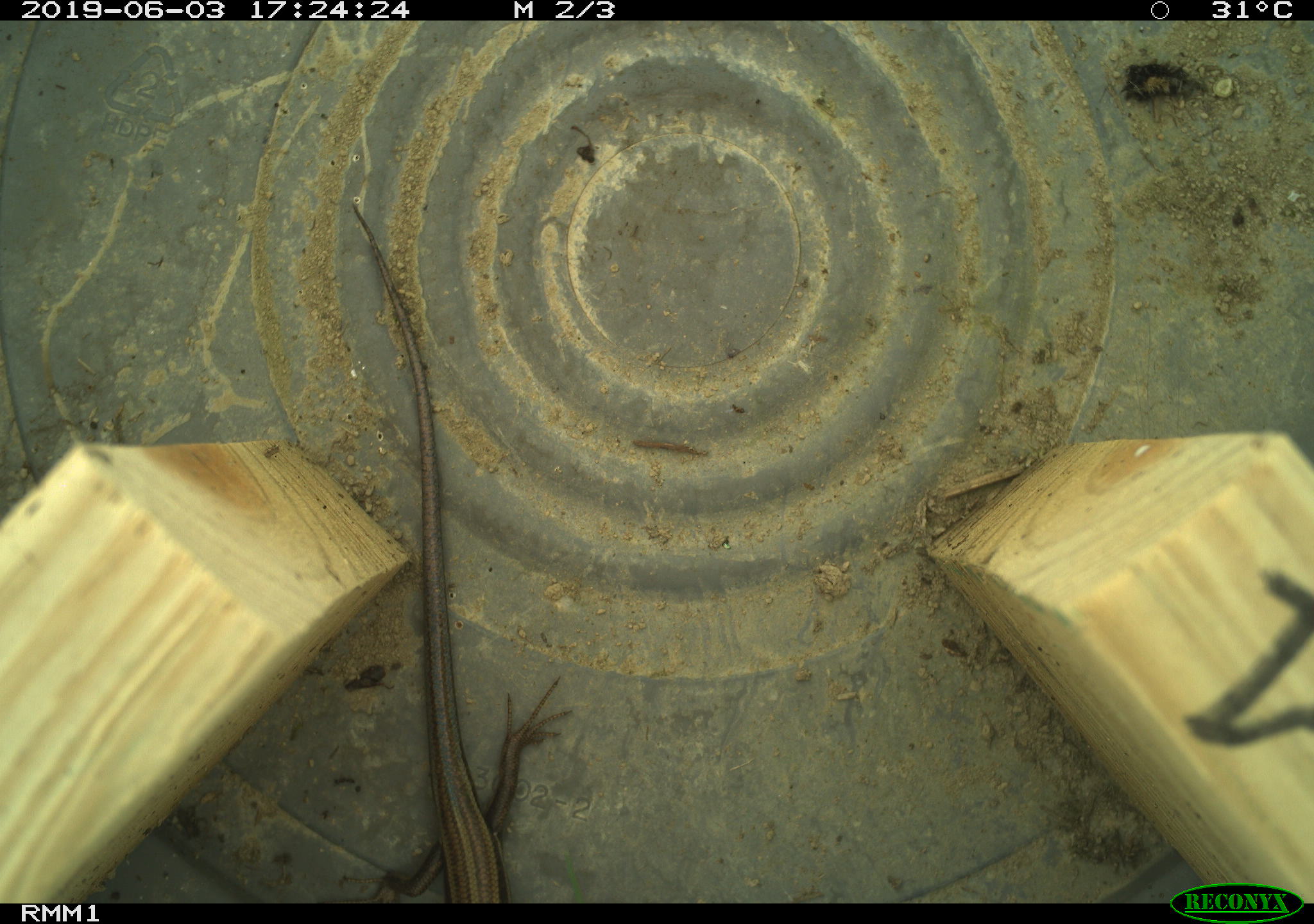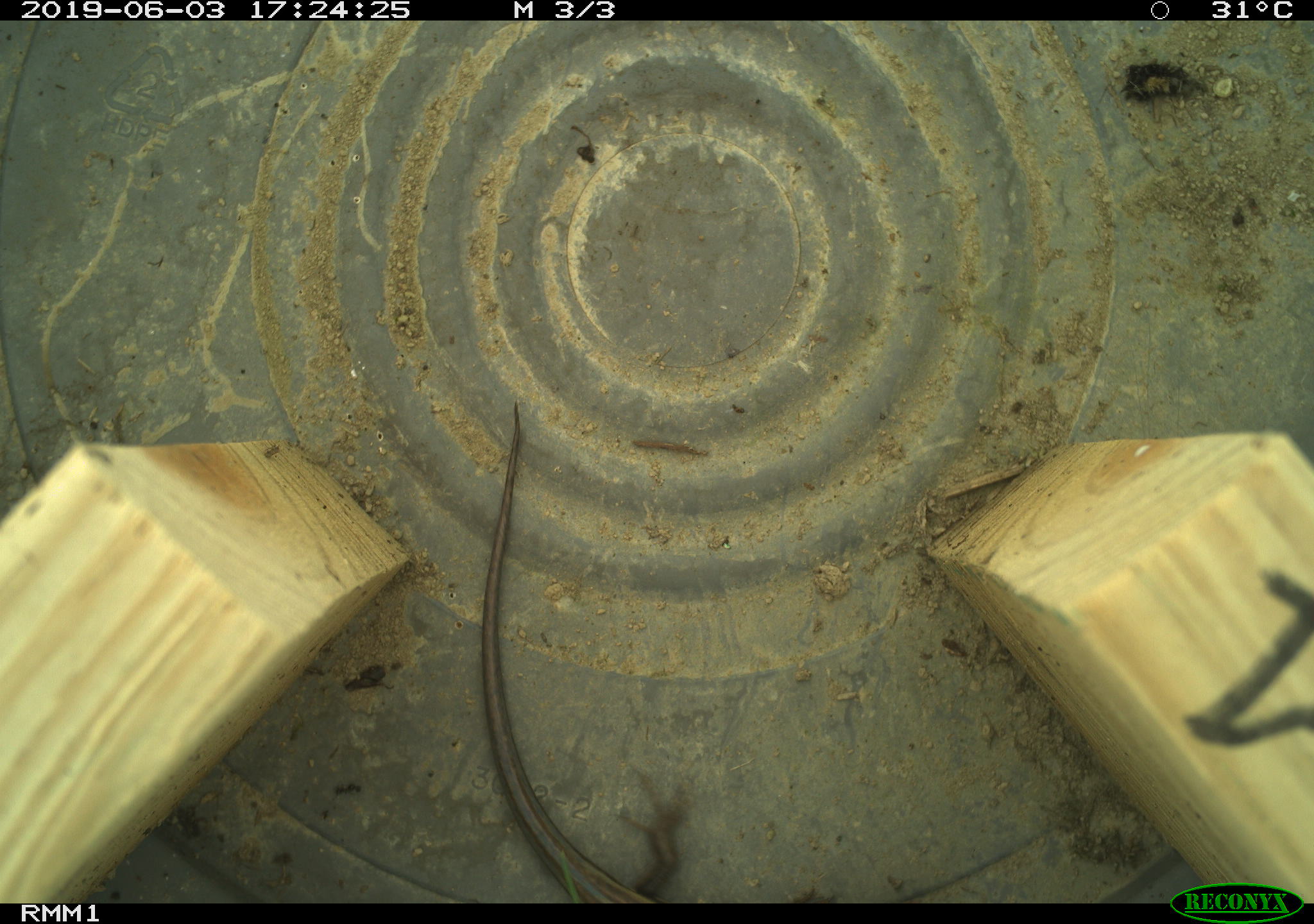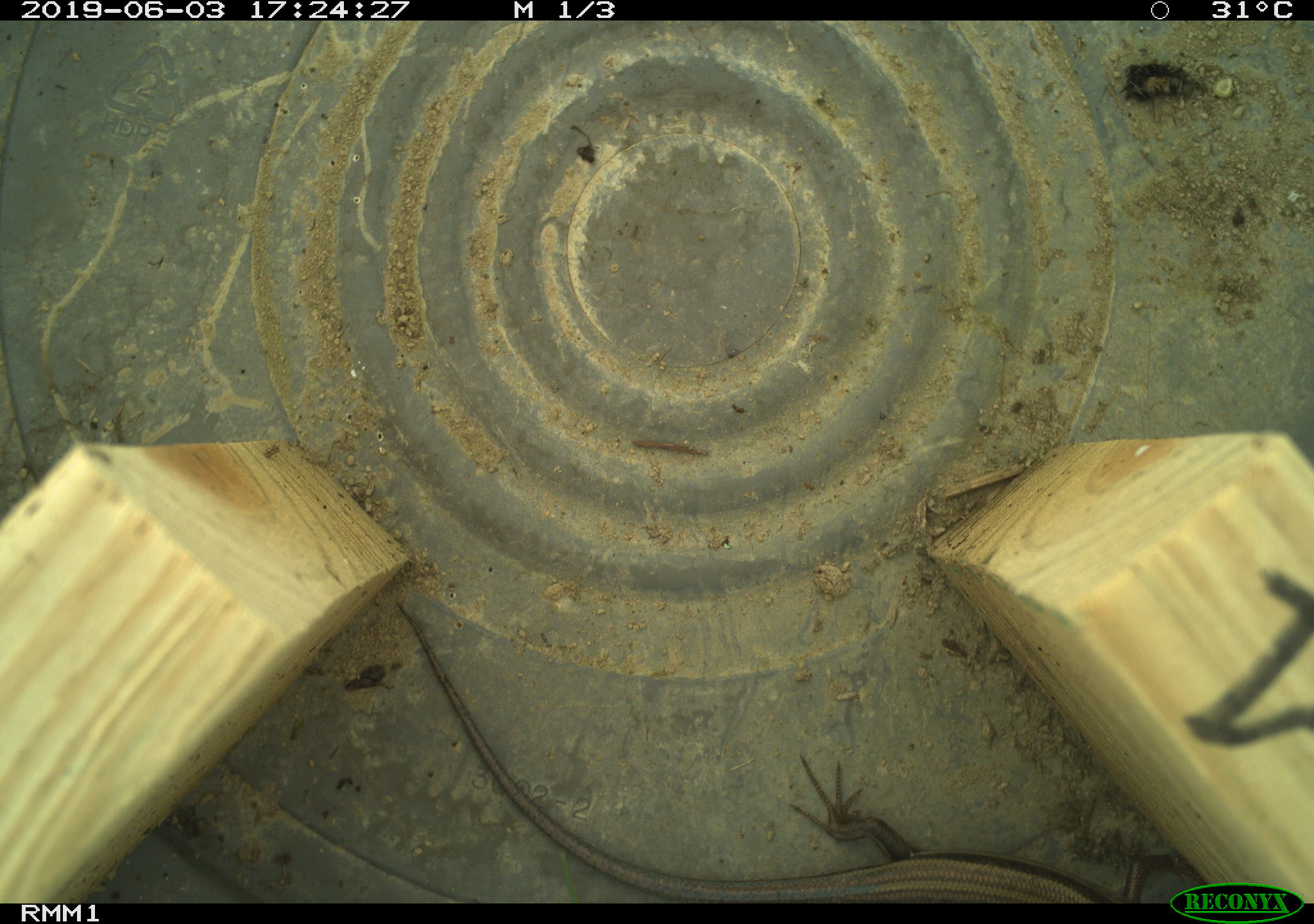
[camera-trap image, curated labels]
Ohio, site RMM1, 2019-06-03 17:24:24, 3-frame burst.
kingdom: Animalia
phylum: Chordata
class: Reptilia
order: Squamata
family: Scincidae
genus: Plestiodon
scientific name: Plestiodon fasciatus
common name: common five-lined skink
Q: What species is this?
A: Common five-lined skink (Plestiodon fasciatus).